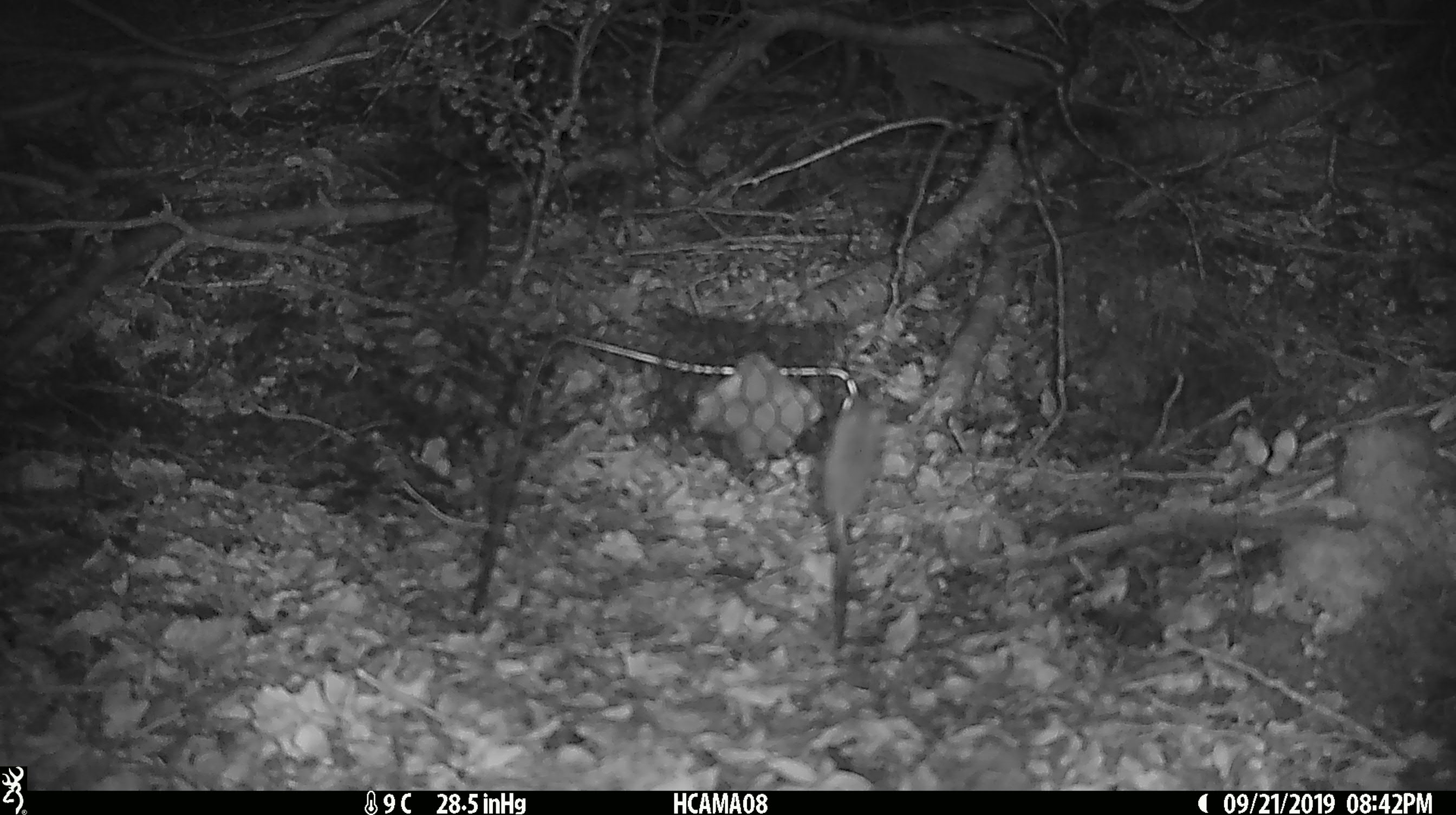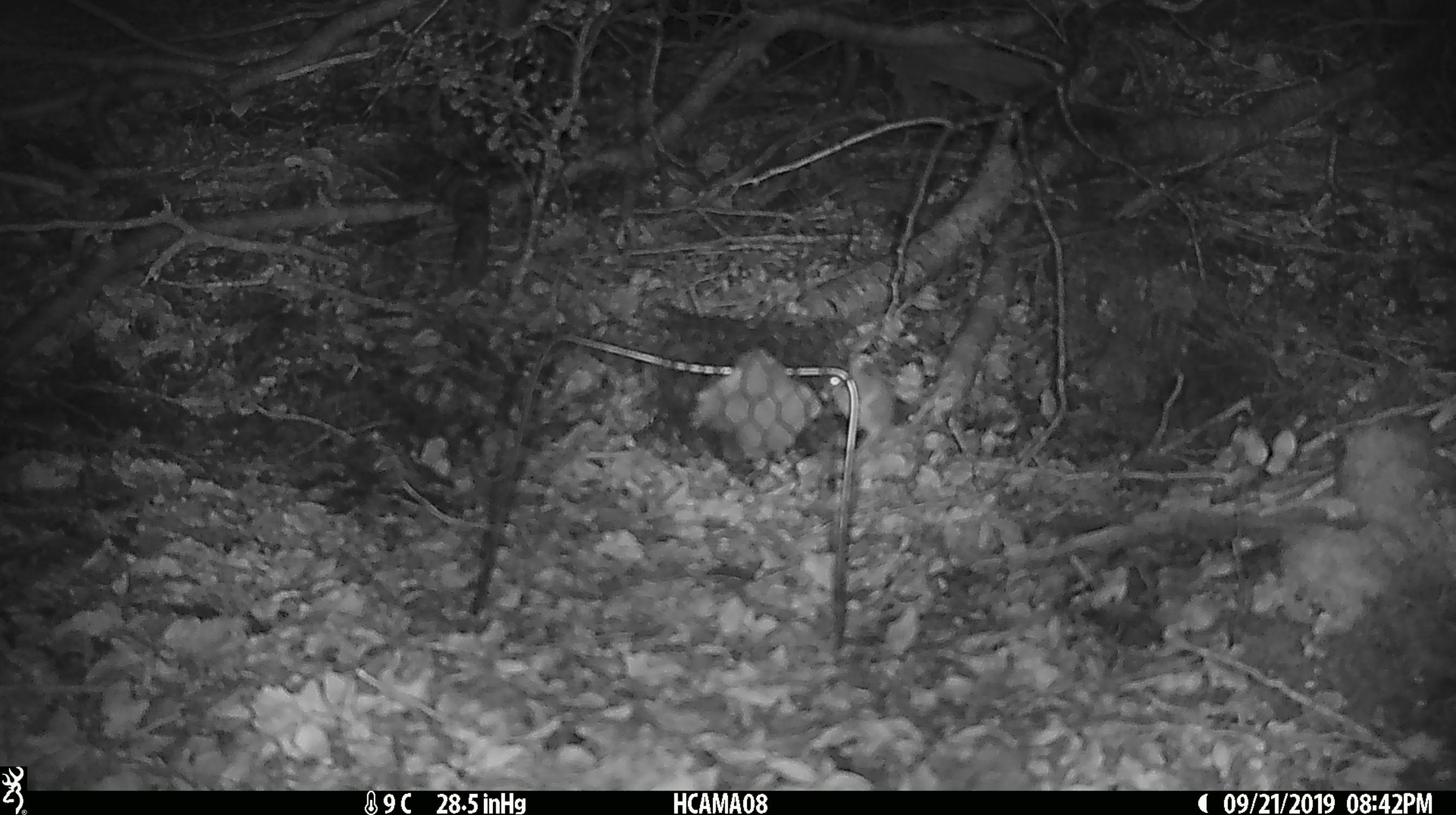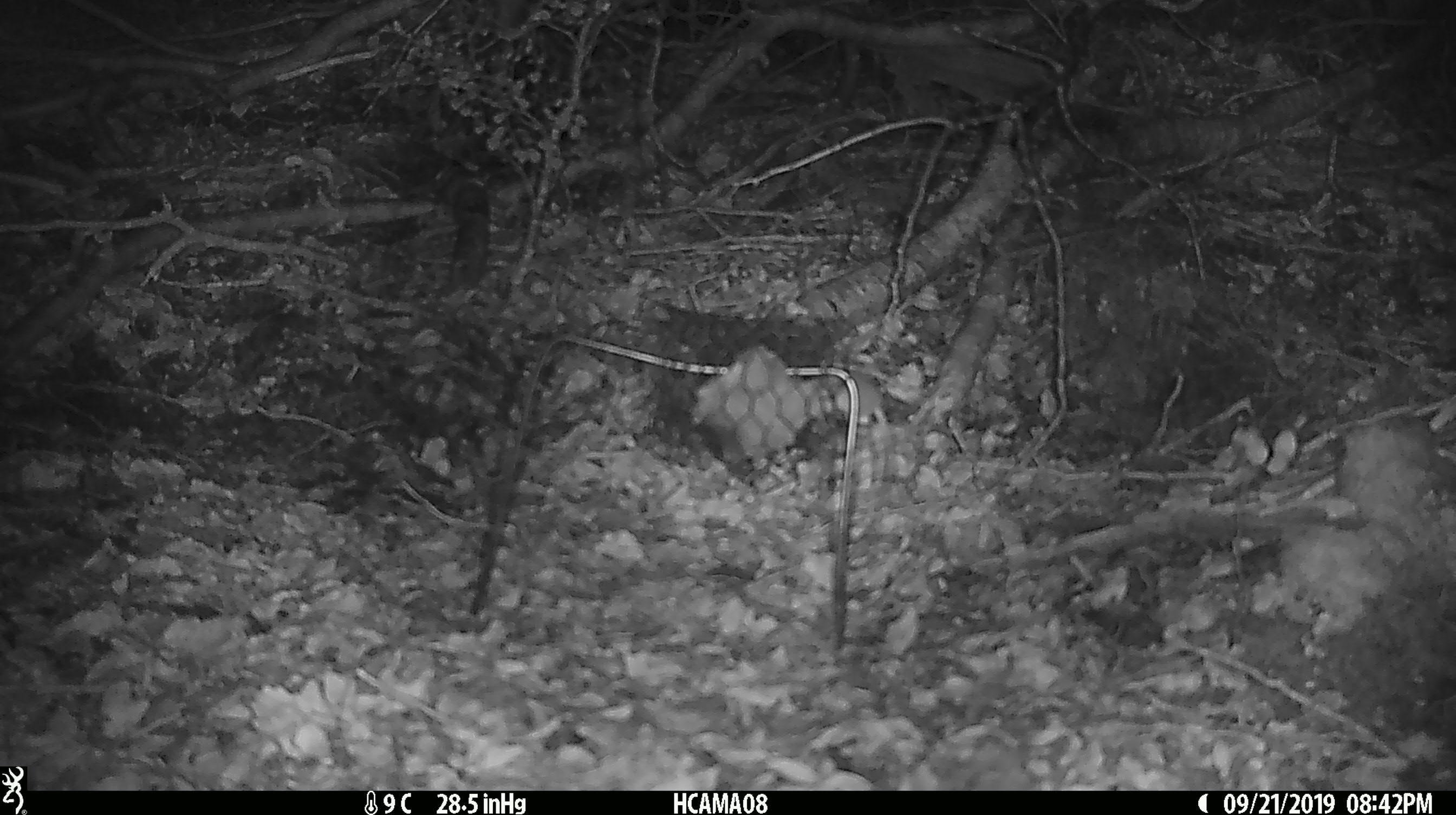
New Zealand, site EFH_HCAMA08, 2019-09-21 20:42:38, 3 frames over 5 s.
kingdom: Animalia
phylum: Chordata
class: Mammalia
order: Rodentia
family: Muridae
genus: Mus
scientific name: Mus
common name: mouse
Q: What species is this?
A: Mouse (Mus).